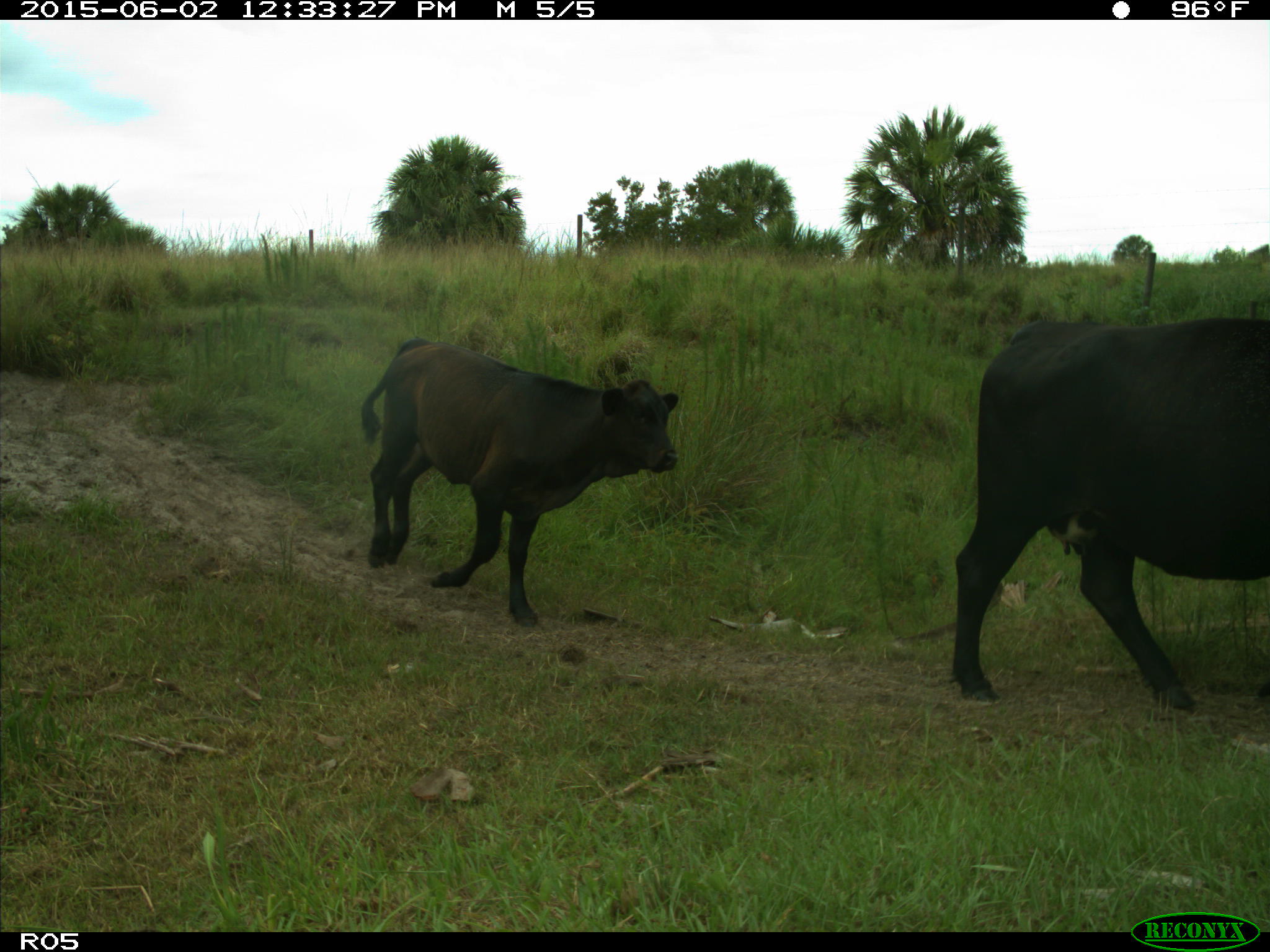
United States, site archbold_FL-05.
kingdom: Animalia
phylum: Chordata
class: Mammalia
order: Artiodactyla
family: Bovidae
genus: Bos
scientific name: Bos taurus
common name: domestic cow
Bos taurus (domestic cow).